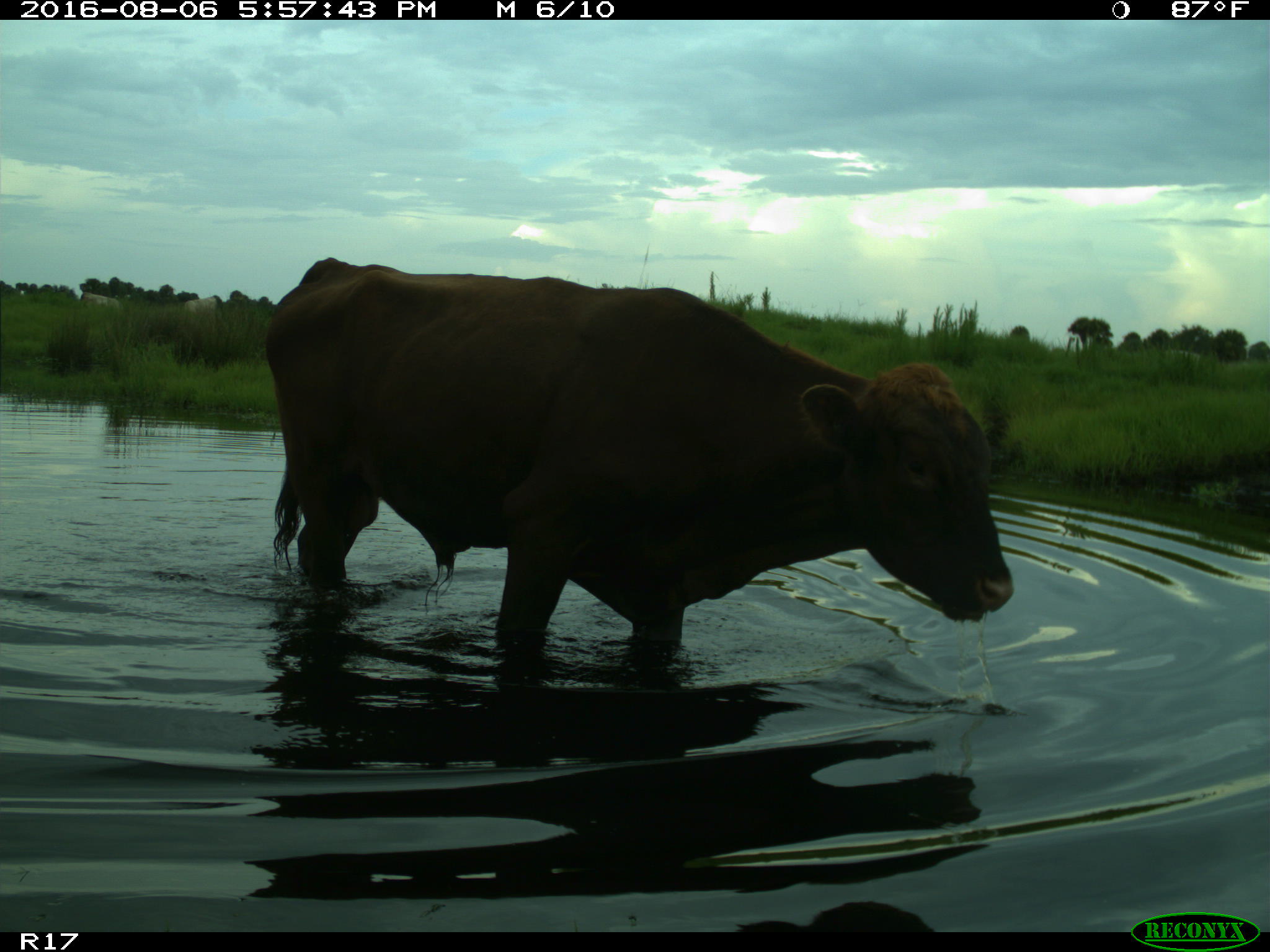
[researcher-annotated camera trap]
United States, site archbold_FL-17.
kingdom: Animalia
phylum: Chordata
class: Mammalia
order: Artiodactyla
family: Bovidae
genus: Bos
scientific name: Bos taurus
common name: domestic cow